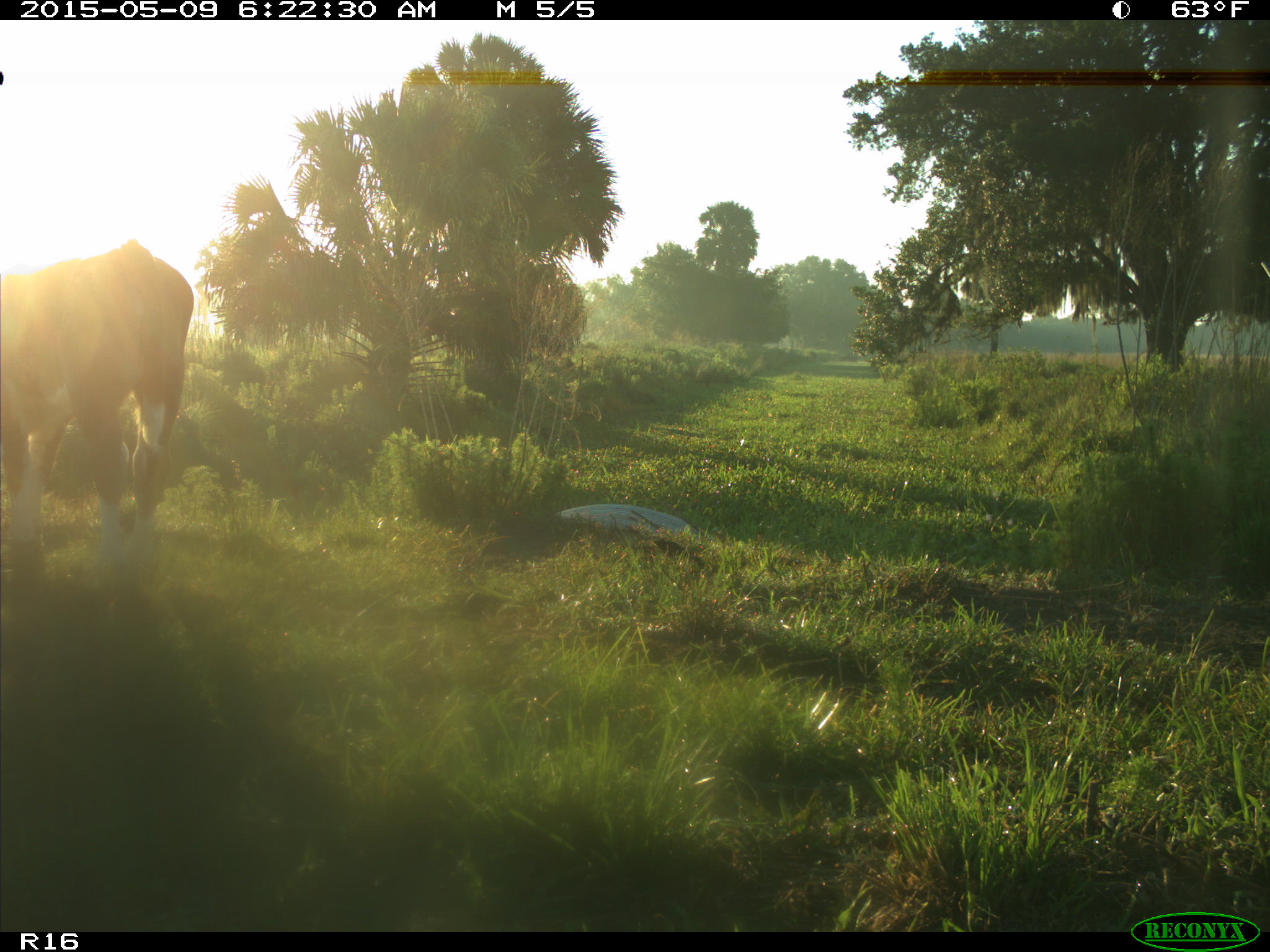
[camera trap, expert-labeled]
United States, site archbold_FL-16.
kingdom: Animalia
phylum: Chordata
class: Mammalia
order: Artiodactyla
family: Bovidae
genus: Bos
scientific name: Bos taurus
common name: domestic cow